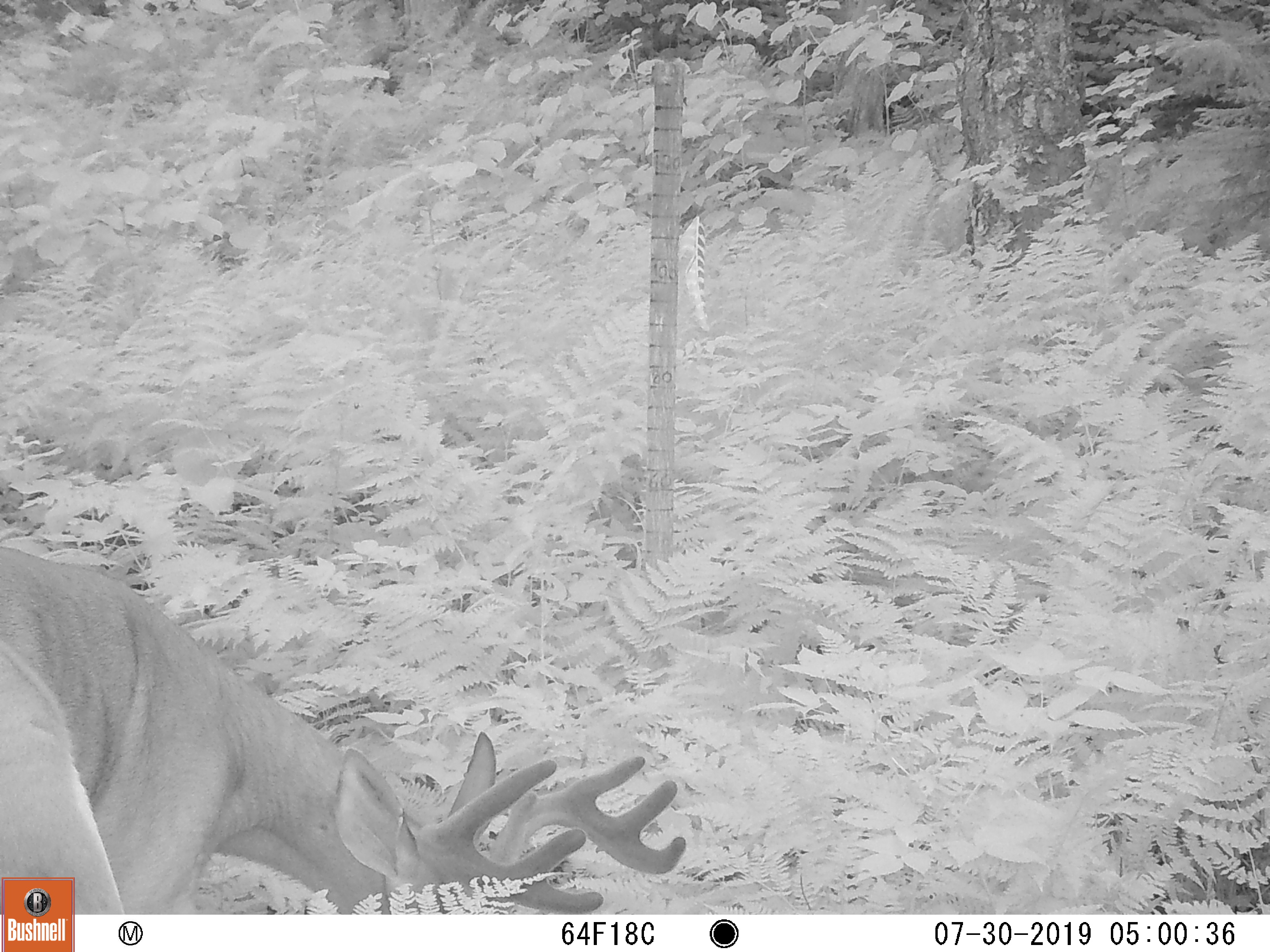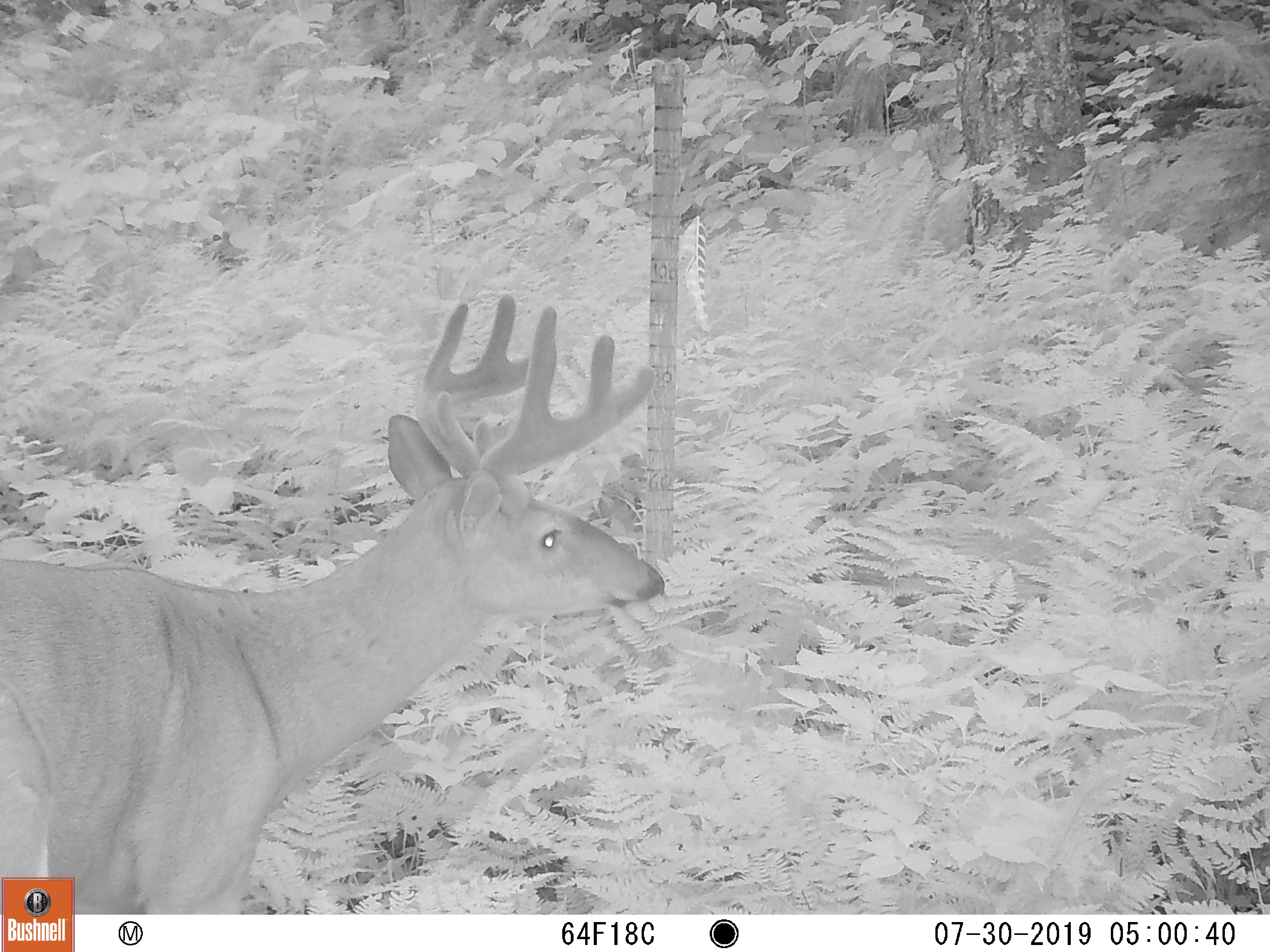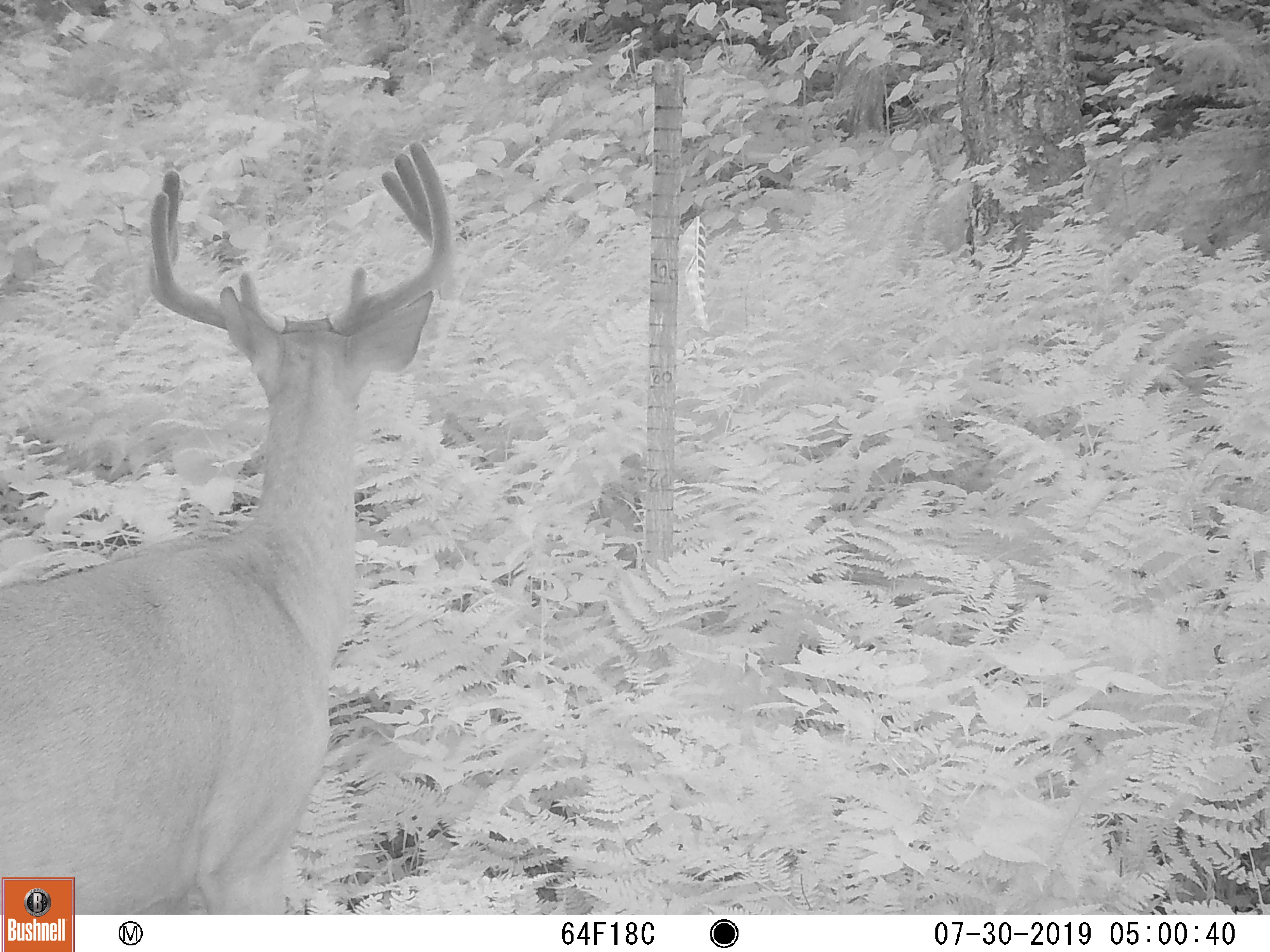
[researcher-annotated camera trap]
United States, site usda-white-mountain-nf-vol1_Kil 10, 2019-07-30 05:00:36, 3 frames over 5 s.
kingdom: Animalia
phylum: Chordata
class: Mammalia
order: Artiodactyla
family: Cervidae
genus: Odocoileus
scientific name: Odocoileus virginianus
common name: white-tailed deer